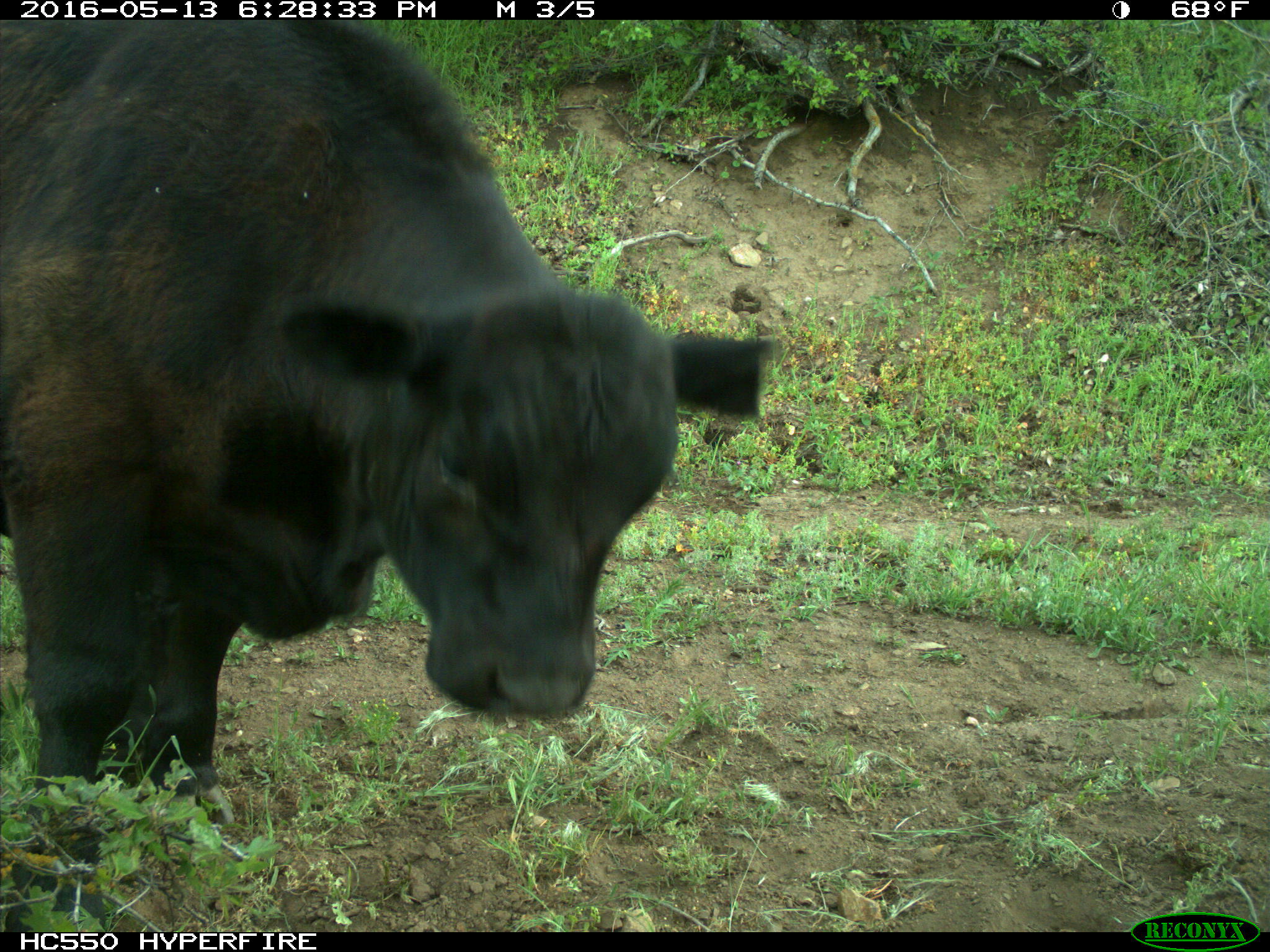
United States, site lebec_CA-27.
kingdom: Animalia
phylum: Chordata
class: Mammalia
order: Artiodactyla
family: Bovidae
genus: Bos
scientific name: Bos taurus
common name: domestic cow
Bos taurus (domestic cow).